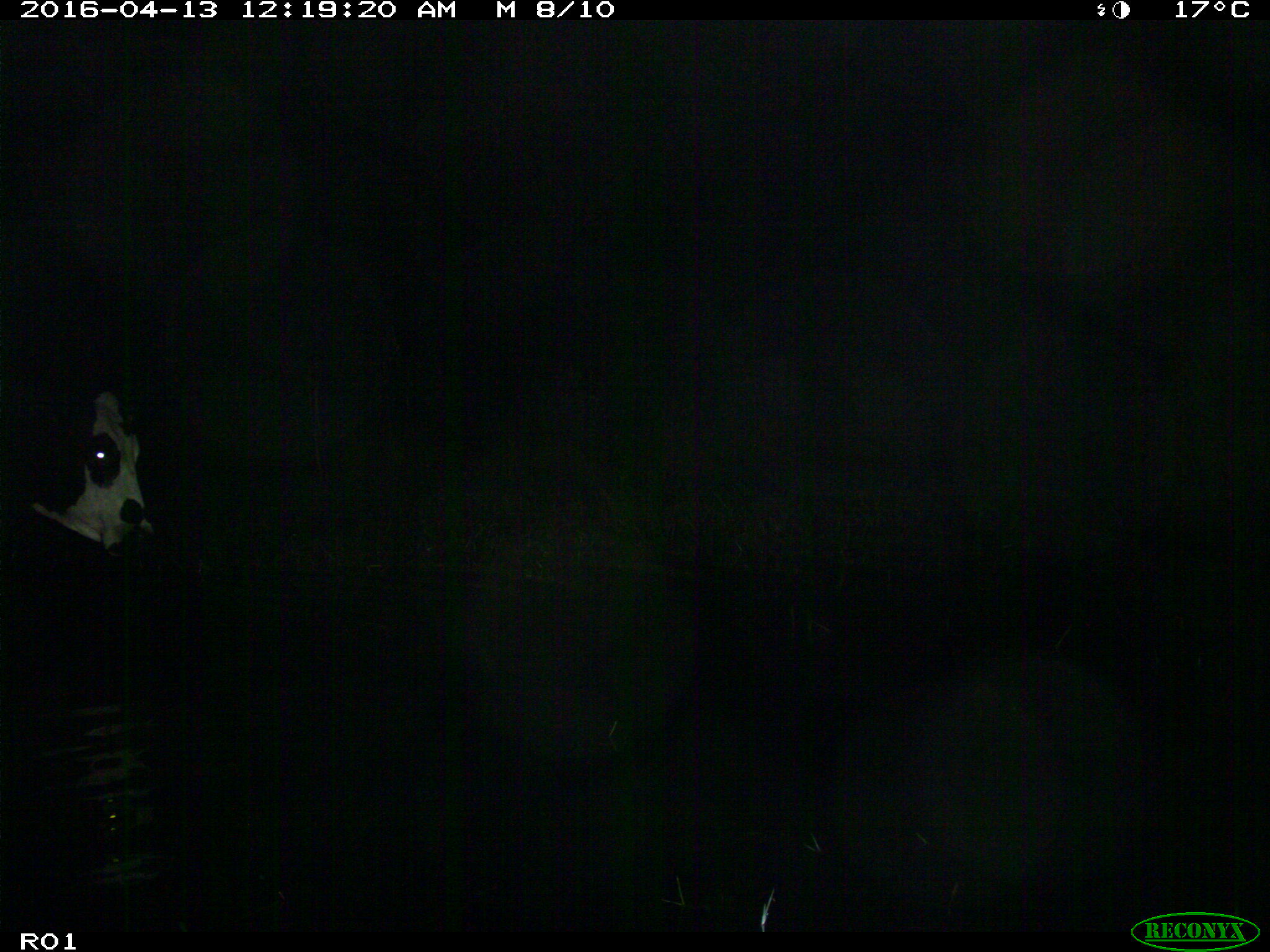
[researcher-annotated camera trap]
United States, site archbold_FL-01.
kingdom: Animalia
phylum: Chordata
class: Mammalia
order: Artiodactyla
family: Bovidae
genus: Bos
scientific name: Bos taurus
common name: domestic cow